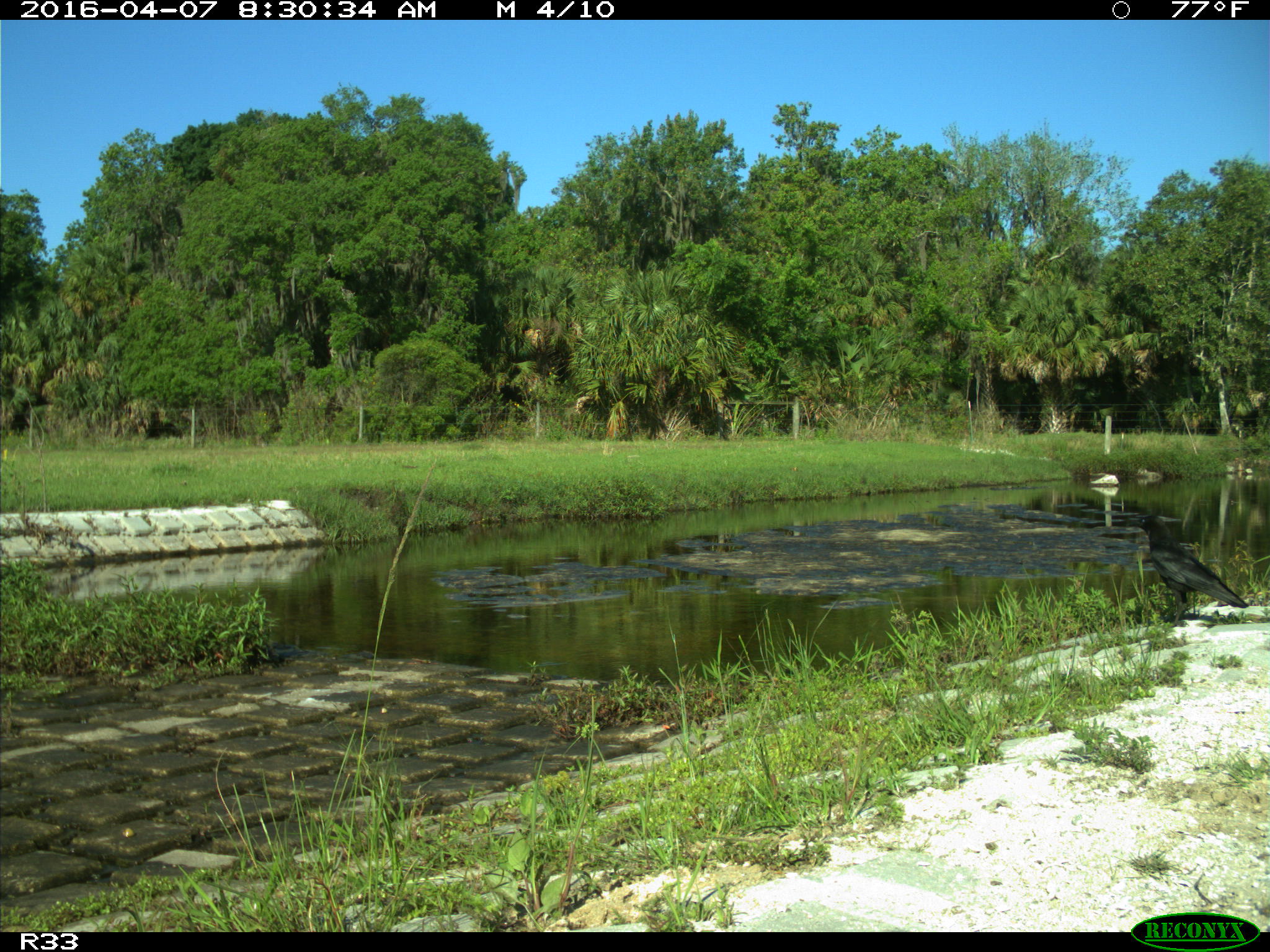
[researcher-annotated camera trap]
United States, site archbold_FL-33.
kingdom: Animalia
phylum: Chordata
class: Aves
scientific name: Aves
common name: birds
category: unidentified bird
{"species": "unidentified bird (birds) (Aves)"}